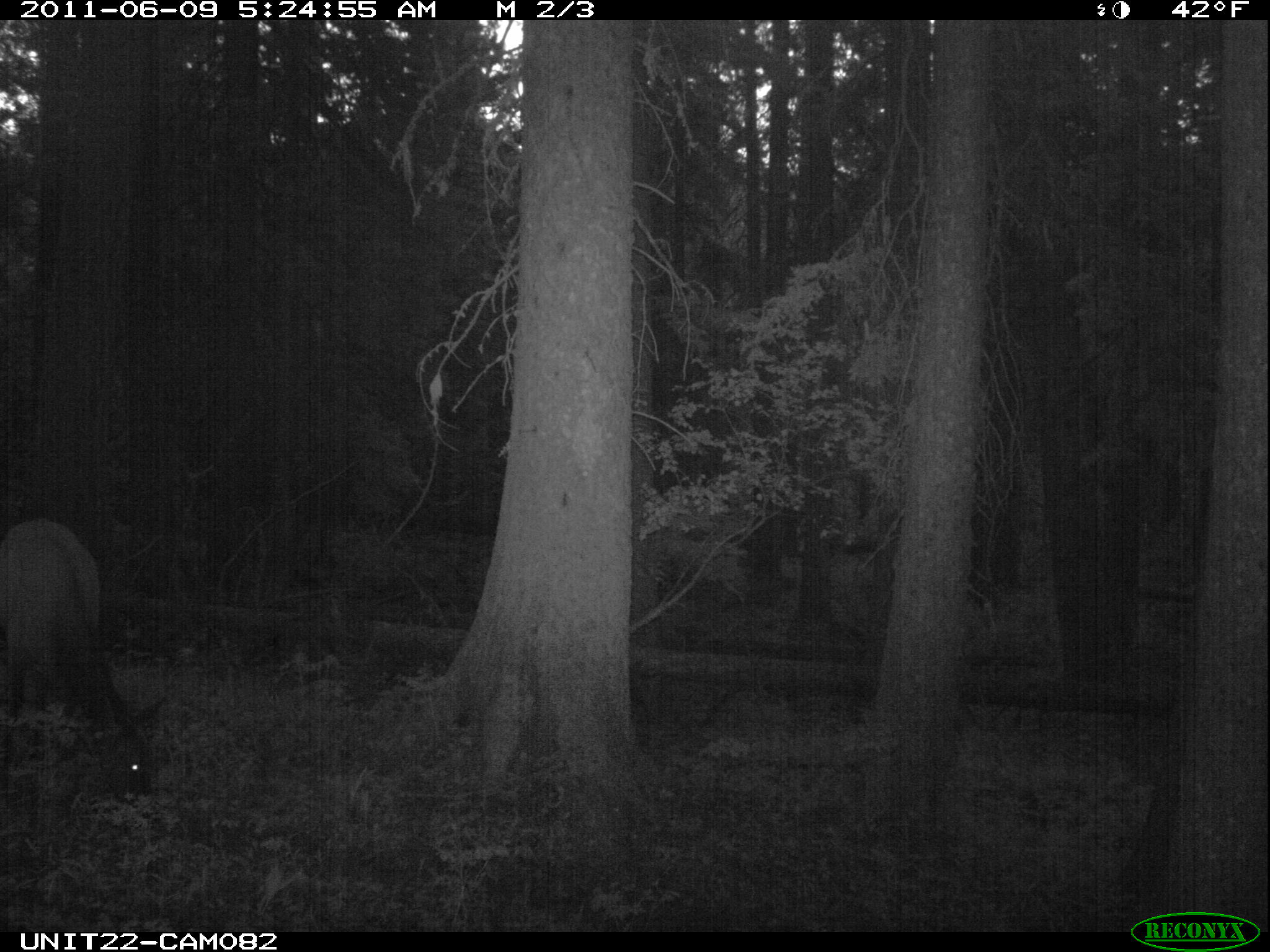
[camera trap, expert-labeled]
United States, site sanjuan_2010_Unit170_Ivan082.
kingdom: Animalia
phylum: Chordata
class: Mammalia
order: Artiodactyla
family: Cervidae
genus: Cervus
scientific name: Cervus elaphus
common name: red deer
Cervus elaphus (red deer).